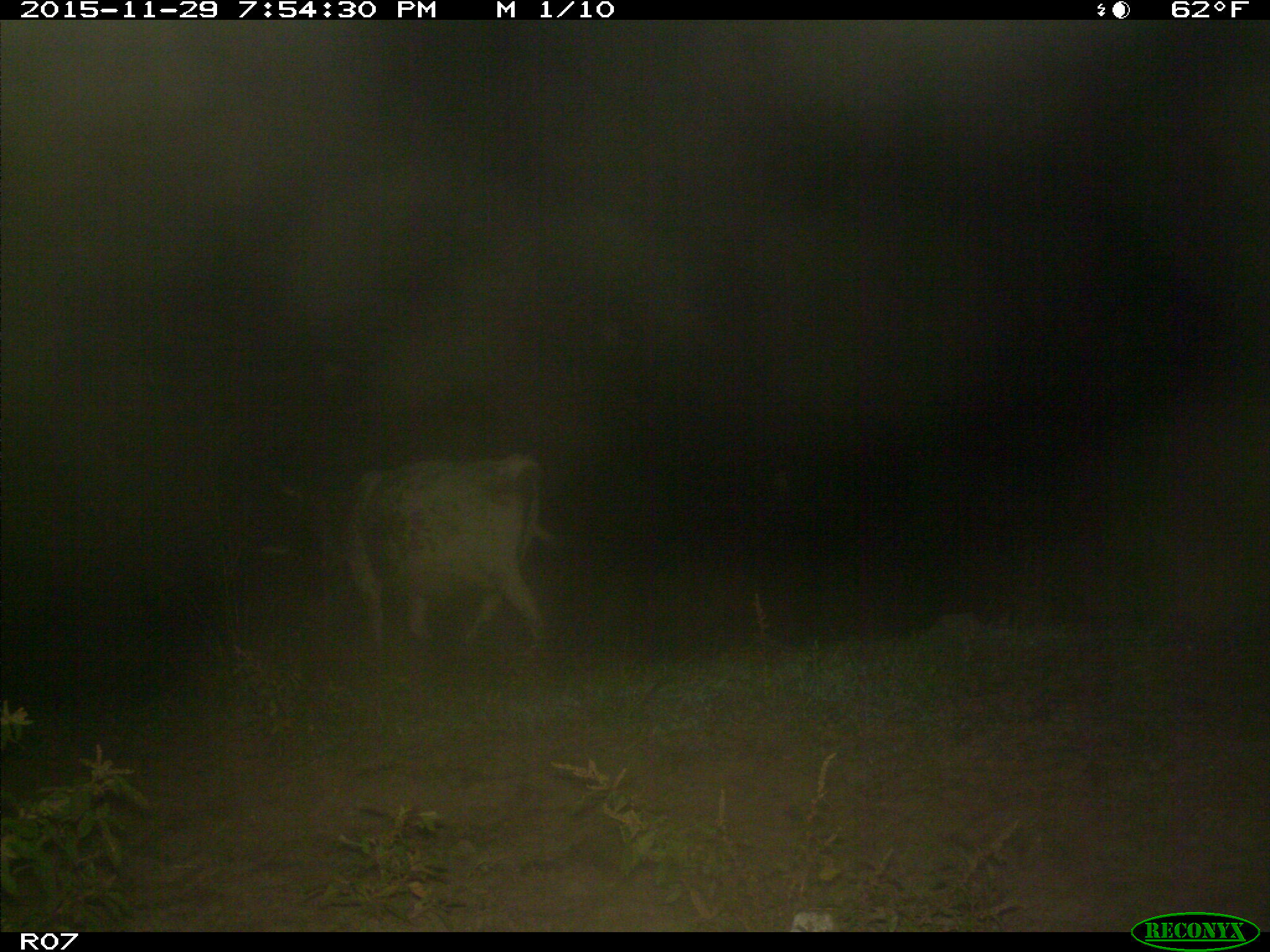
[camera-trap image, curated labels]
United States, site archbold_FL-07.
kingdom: Animalia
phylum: Chordata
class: Mammalia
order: Artiodactyla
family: Bovidae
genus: Bos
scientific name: Bos taurus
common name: domestic cow